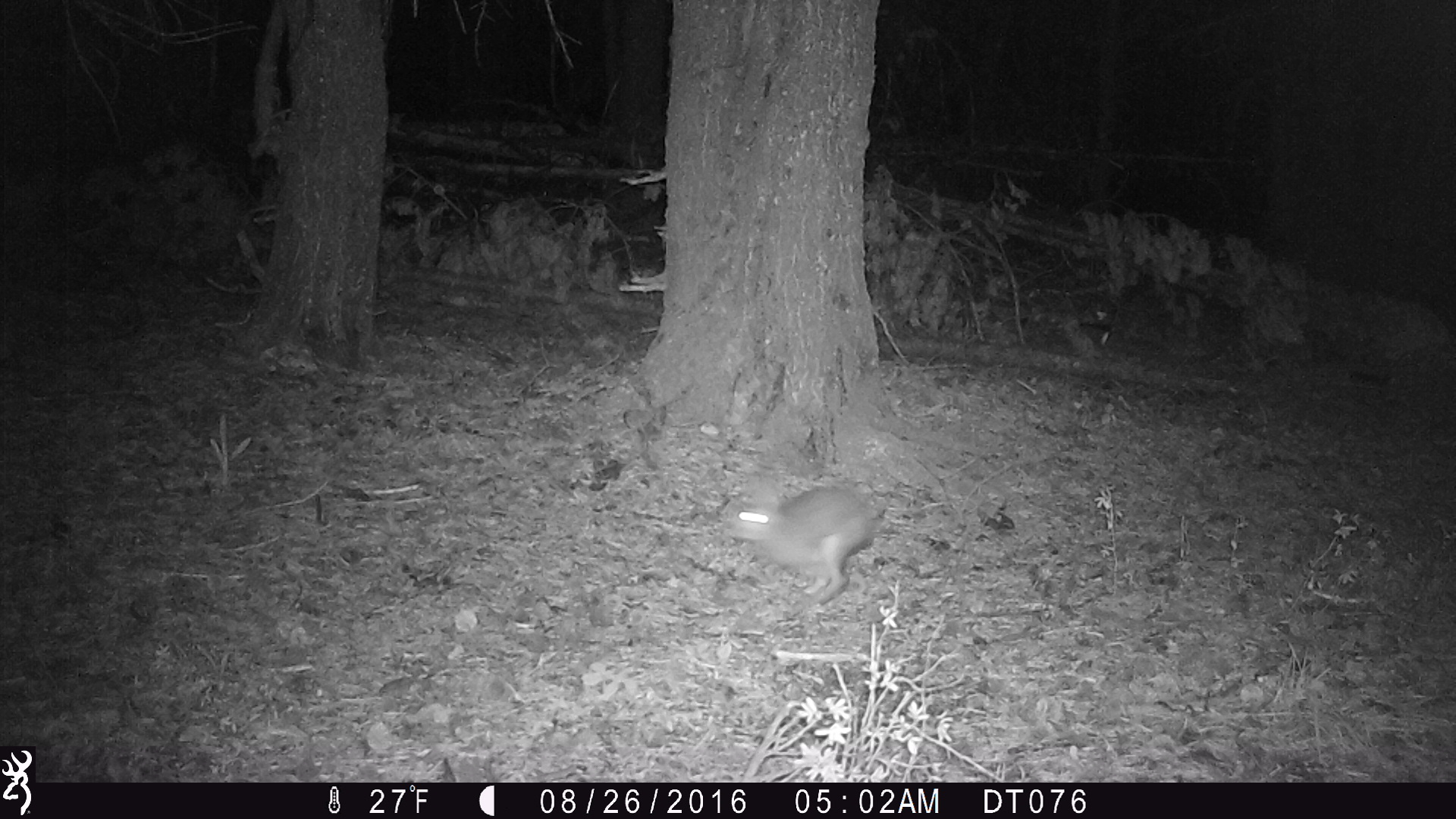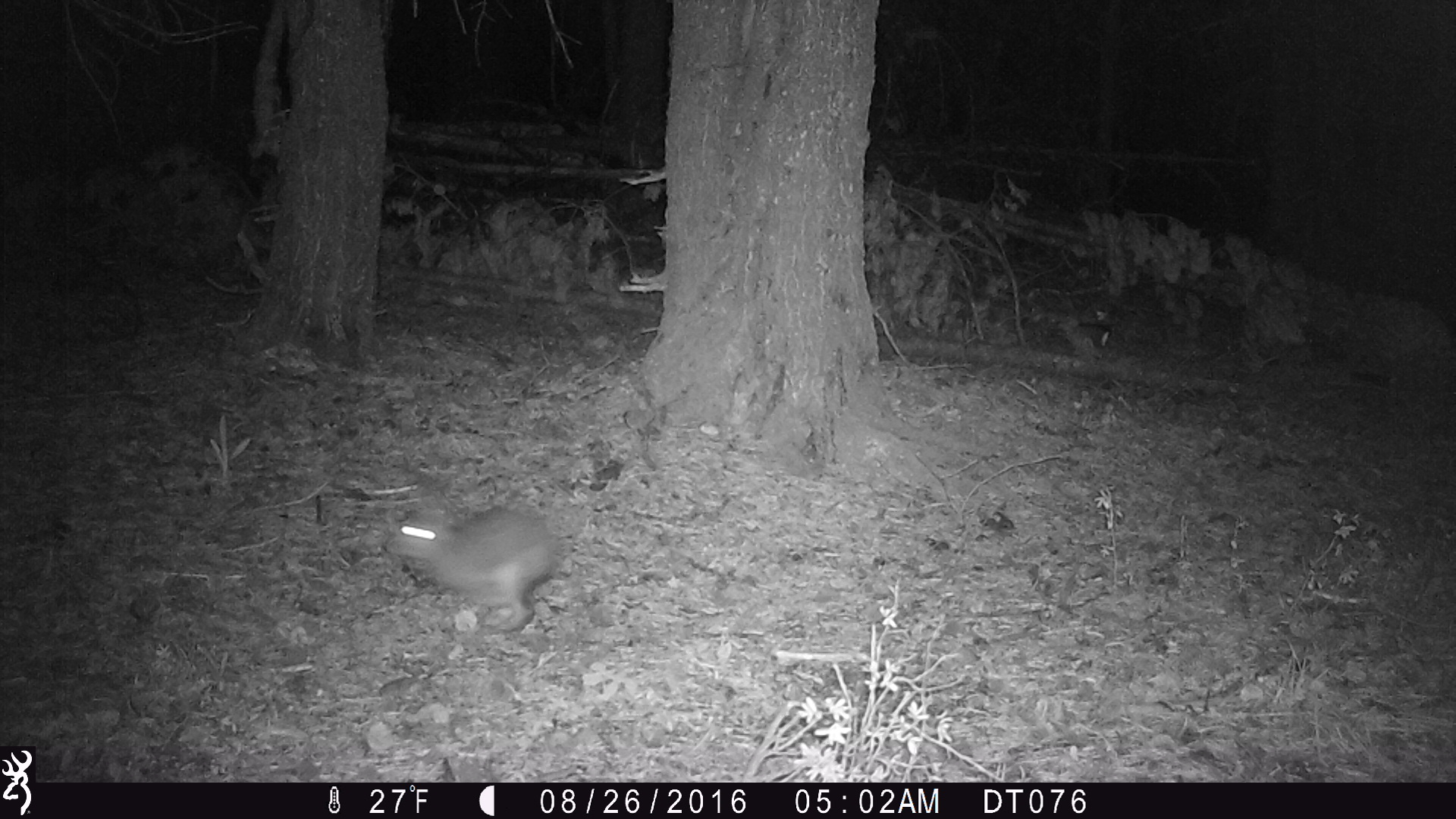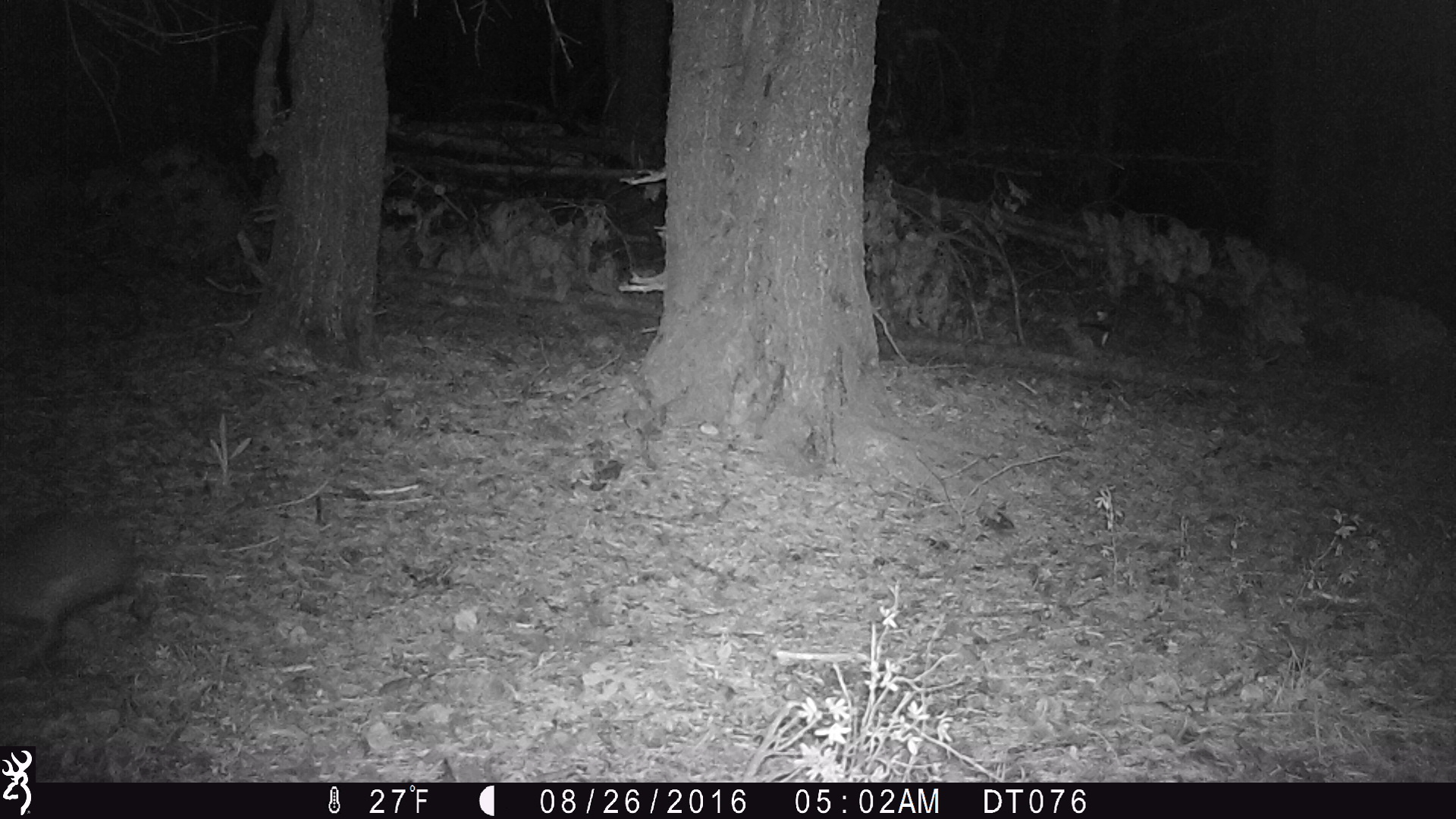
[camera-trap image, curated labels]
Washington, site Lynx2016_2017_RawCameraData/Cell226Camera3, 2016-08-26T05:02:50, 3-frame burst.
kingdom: Animalia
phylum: Chordata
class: Mammalia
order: Lagomorpha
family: Leporidae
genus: Lepus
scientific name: Lepus americanus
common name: snowshoe hare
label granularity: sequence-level